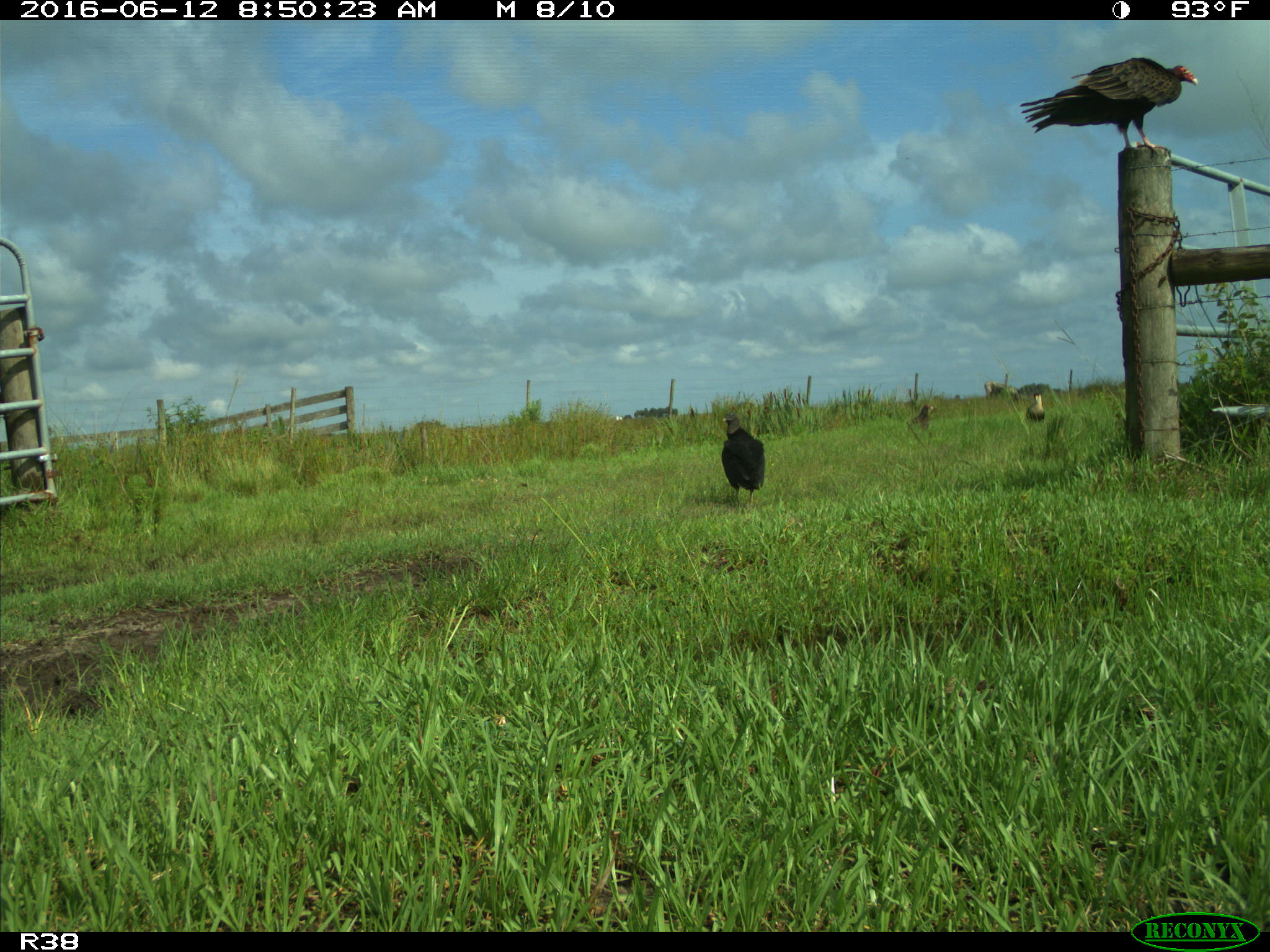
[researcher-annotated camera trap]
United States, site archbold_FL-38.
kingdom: Animalia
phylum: Chordata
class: Aves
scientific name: Aves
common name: birds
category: unidentified bird